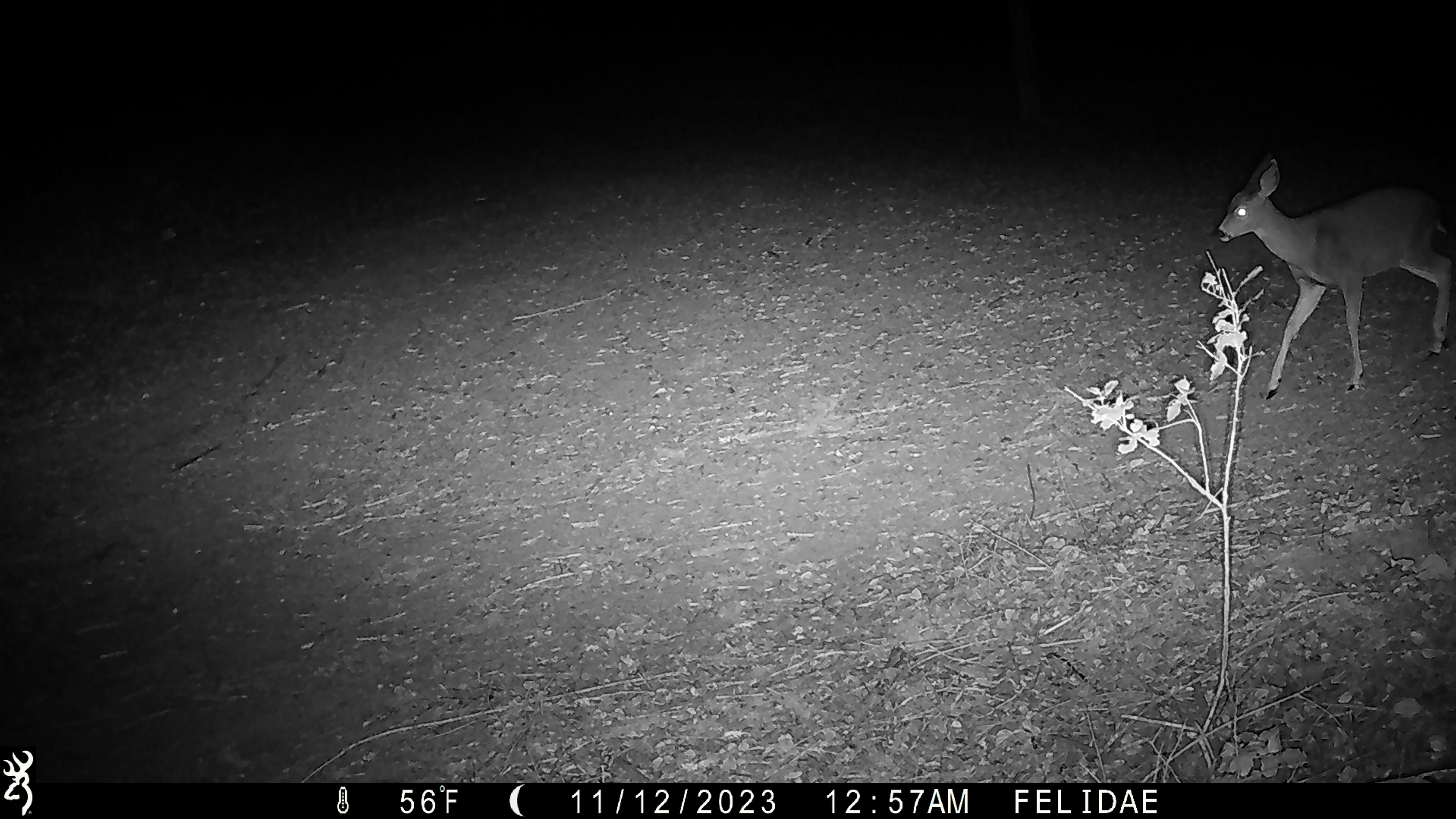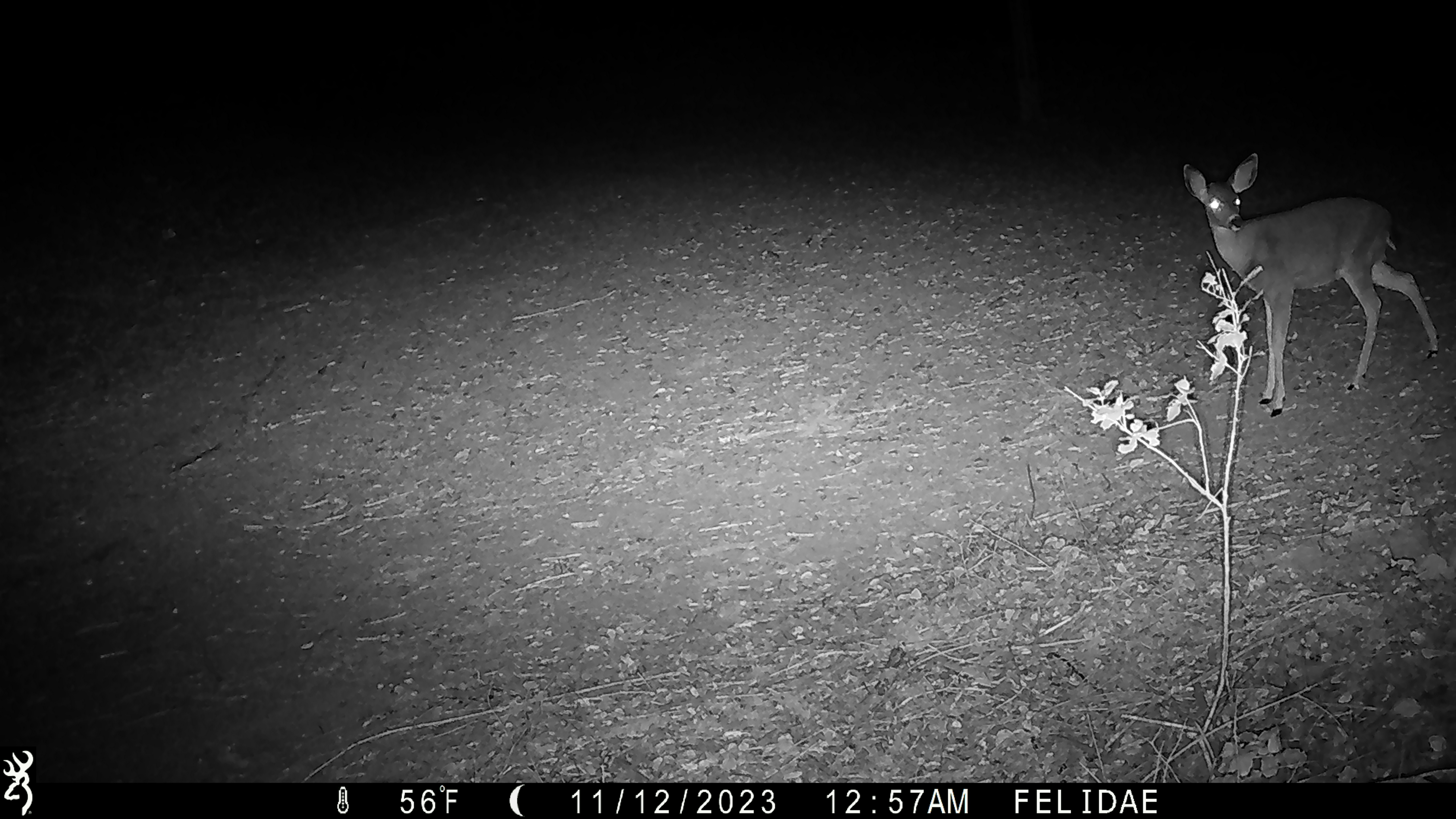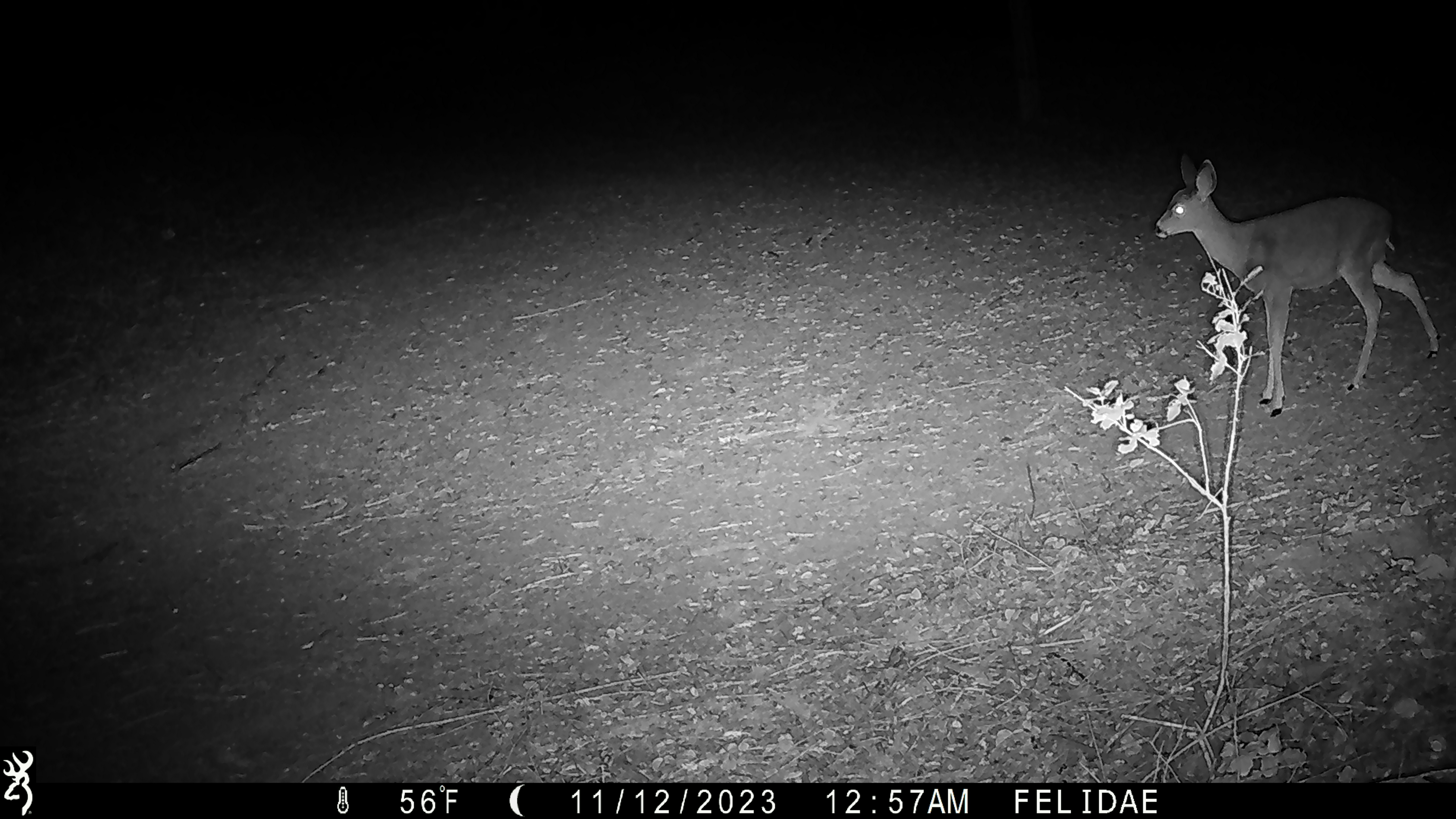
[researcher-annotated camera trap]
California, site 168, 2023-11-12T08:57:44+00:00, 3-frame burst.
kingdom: Animalia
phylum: Chordata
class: Mammalia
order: Artiodactyla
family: Cervidae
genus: Odocoileus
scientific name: Odocoileus hemionus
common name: mule deer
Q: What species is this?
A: Mule deer (Odocoileus hemionus).